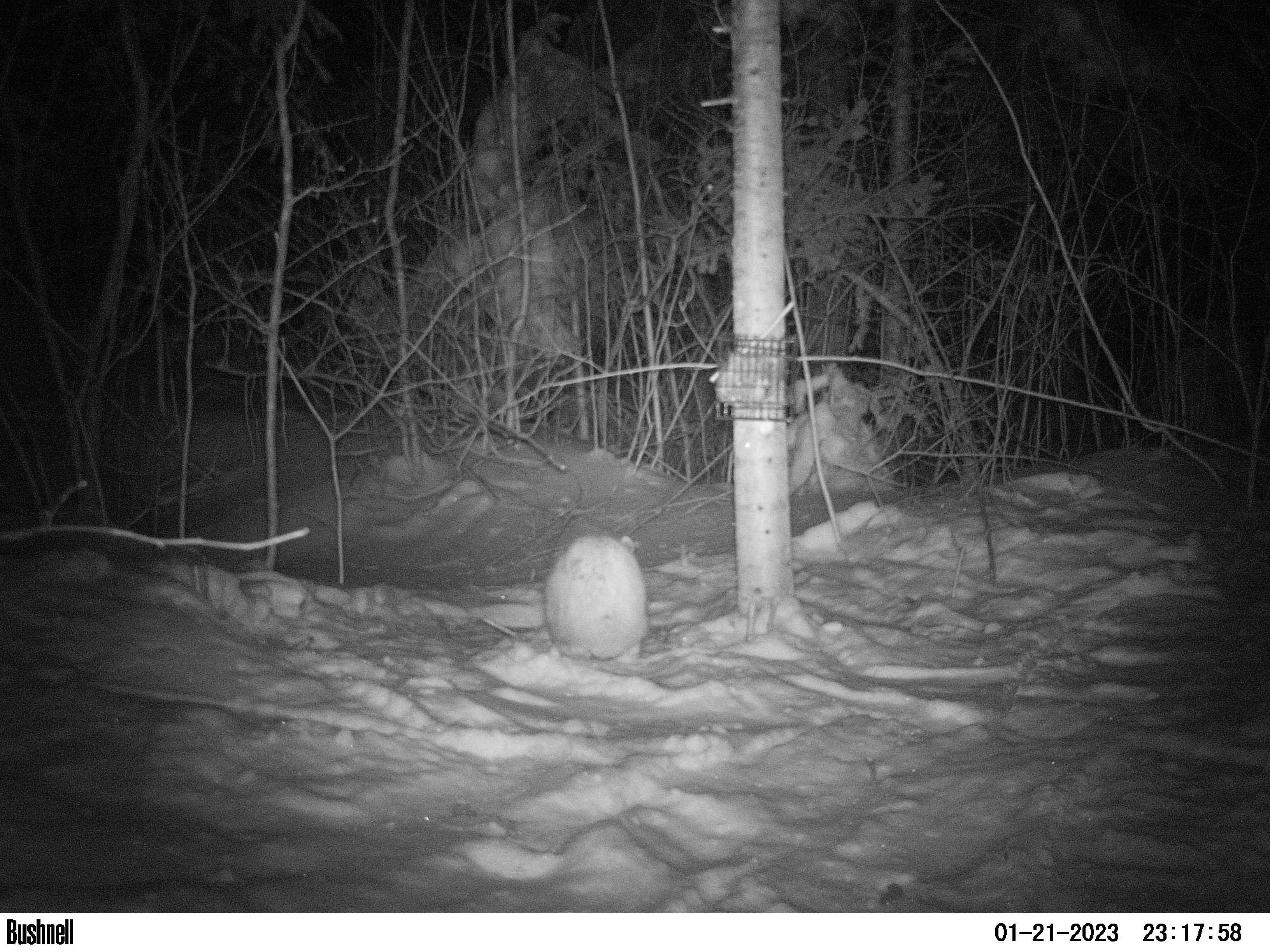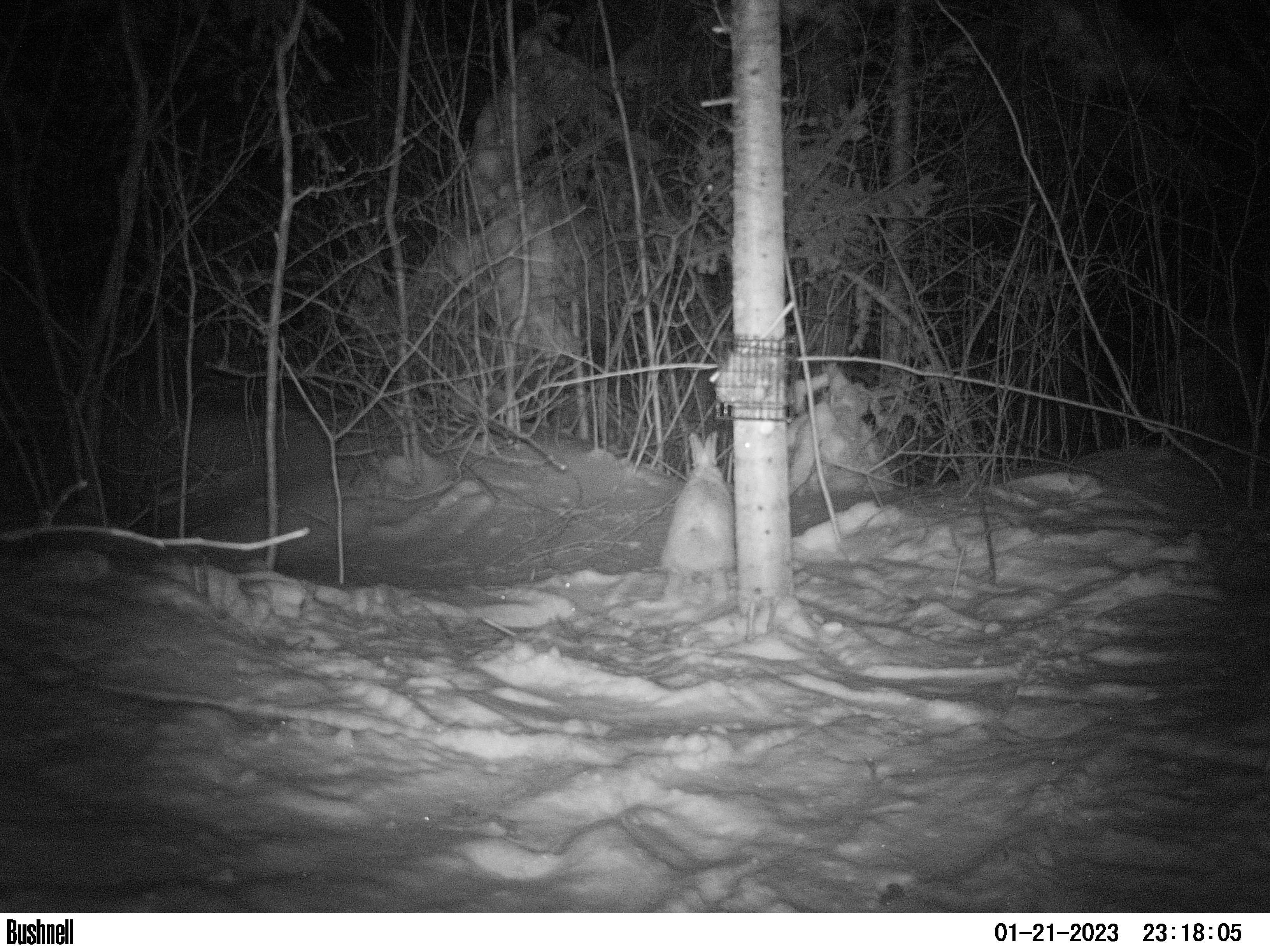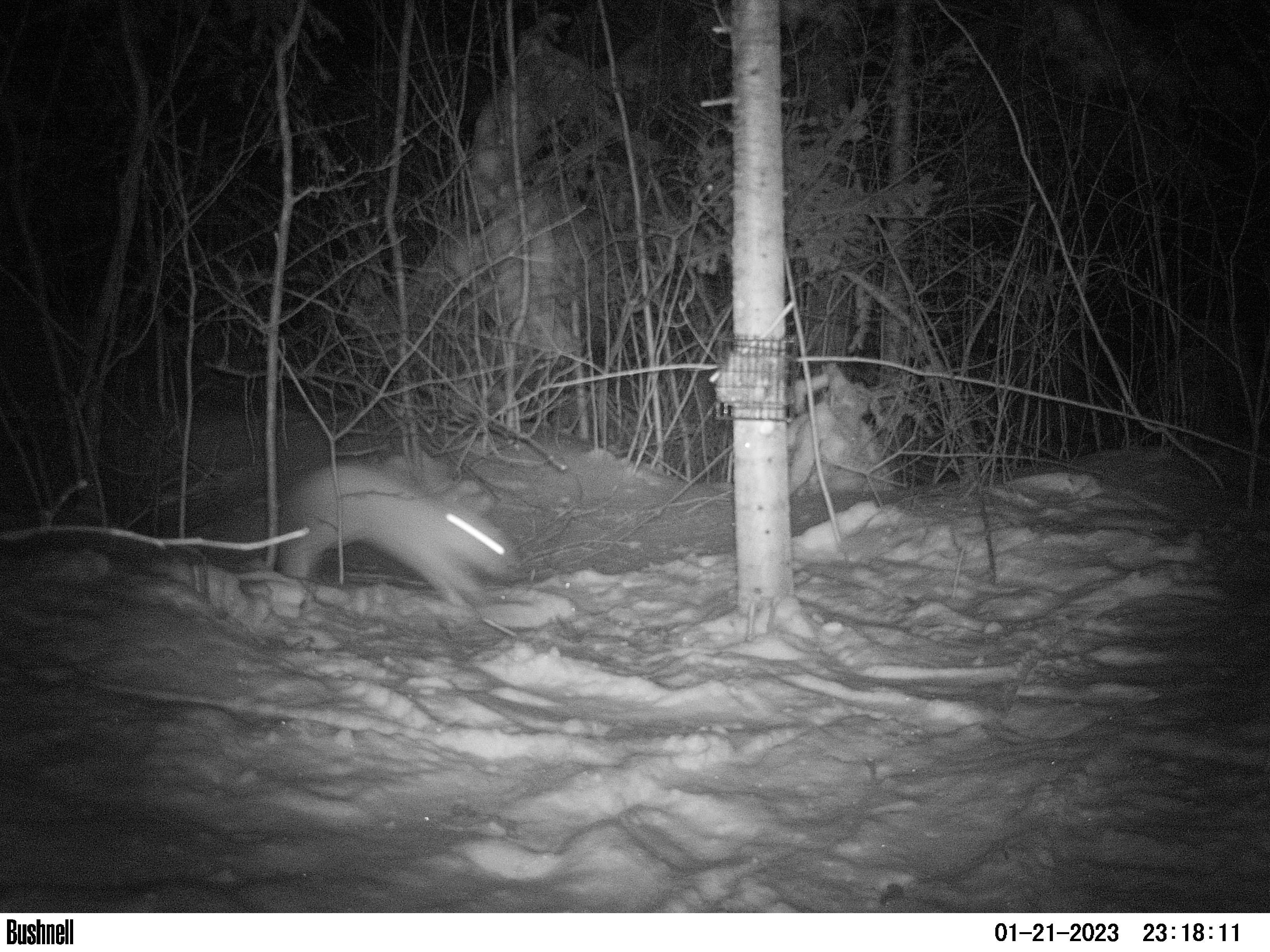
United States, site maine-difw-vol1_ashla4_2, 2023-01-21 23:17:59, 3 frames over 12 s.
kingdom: Animalia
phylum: Chordata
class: Mammalia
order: Lagomorpha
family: Leporidae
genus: Lepus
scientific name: Lepus americanus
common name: snowshoe hare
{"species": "snowshoe hare (Lepus americanus)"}